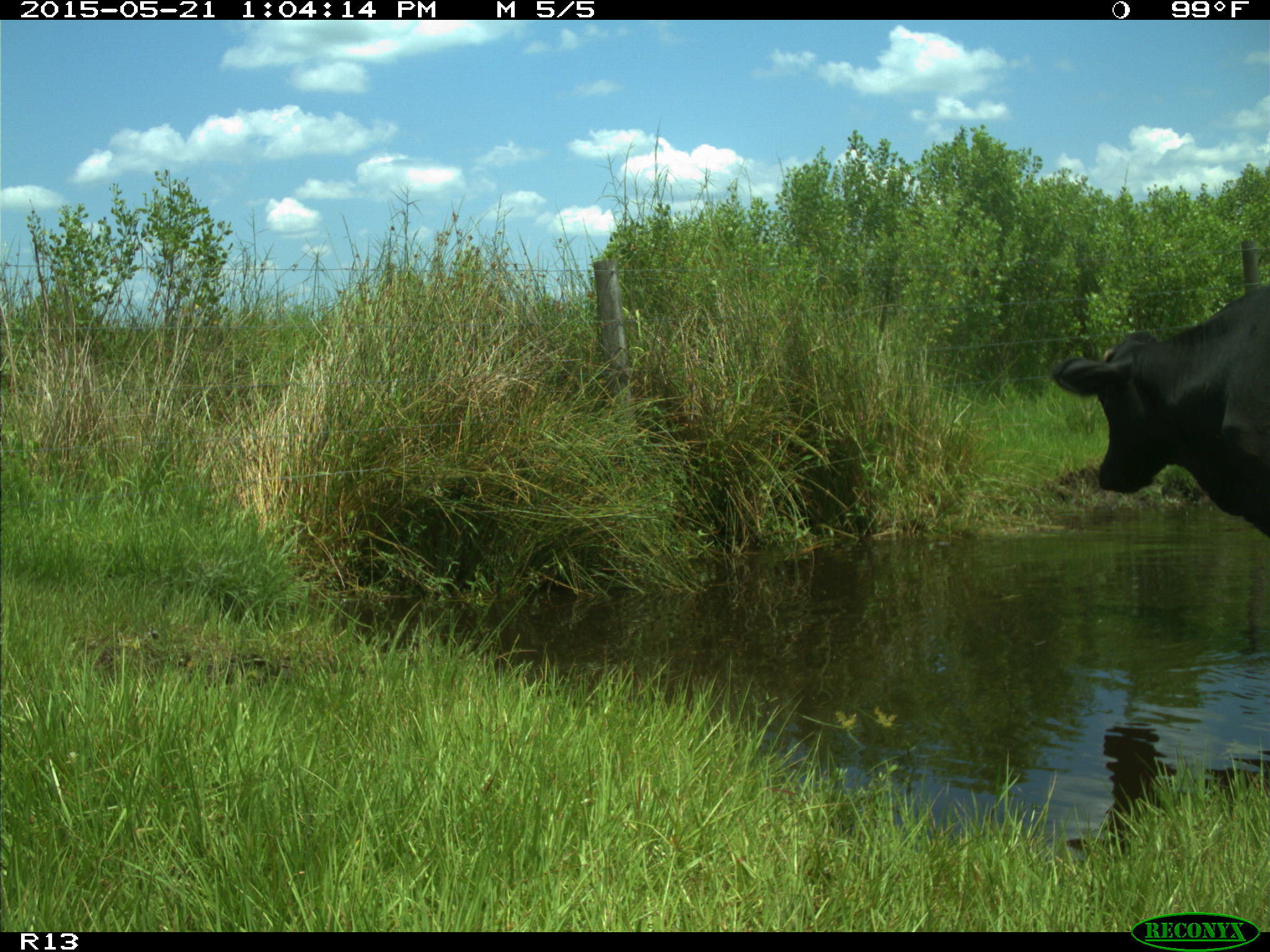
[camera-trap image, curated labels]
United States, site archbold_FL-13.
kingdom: Animalia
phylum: Chordata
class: Mammalia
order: Artiodactyla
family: Bovidae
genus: Bos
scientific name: Bos taurus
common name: domestic cow